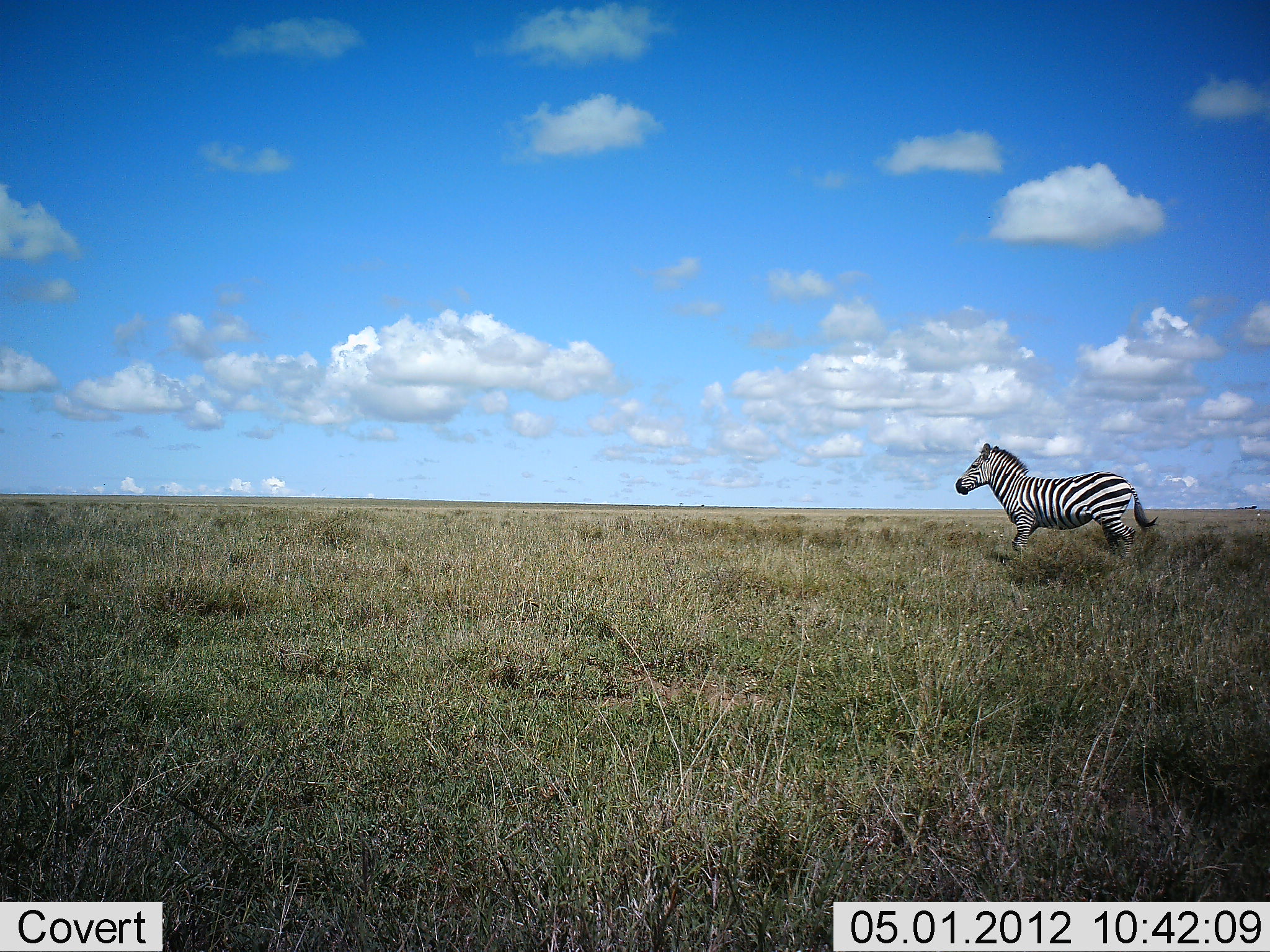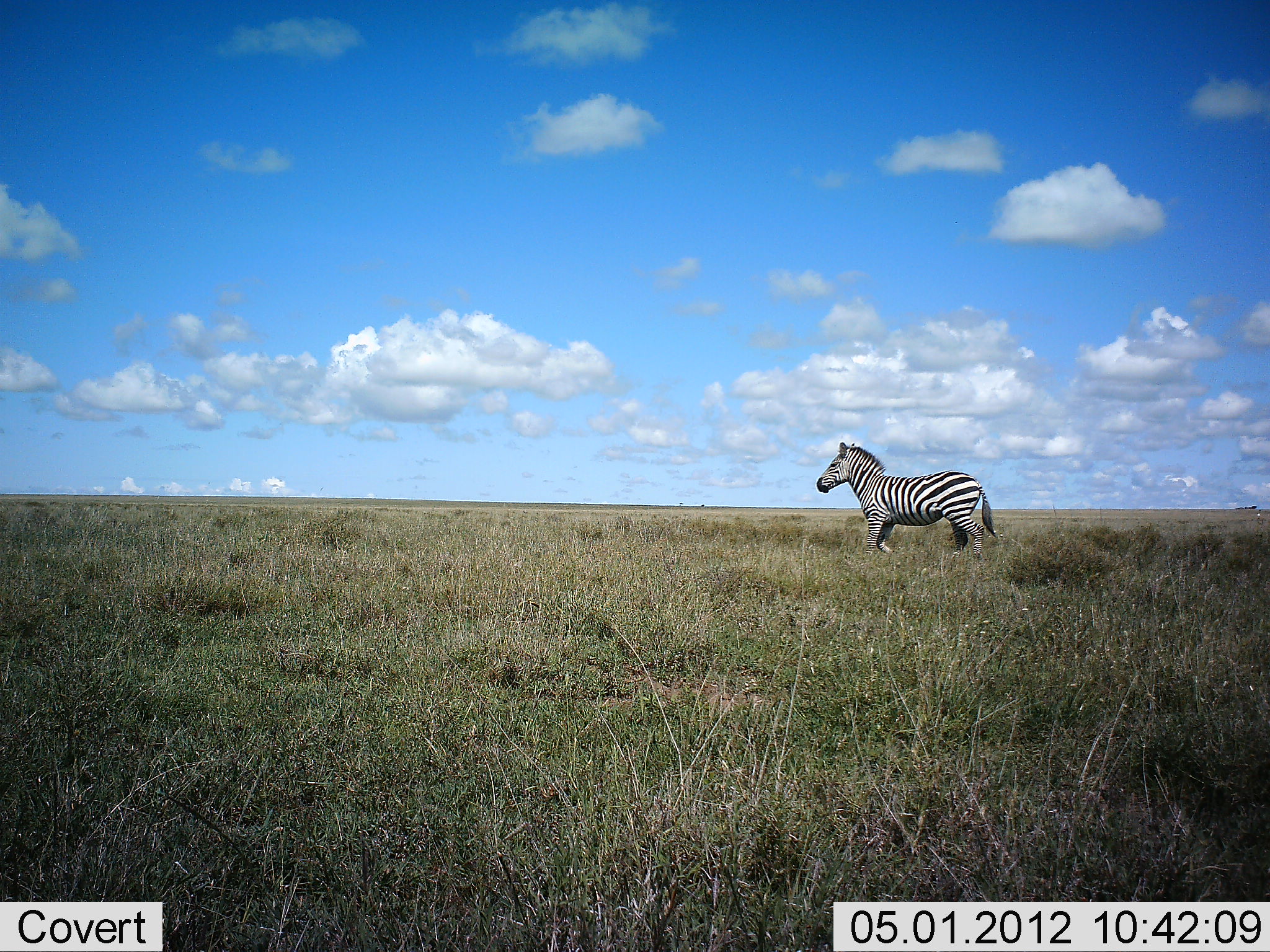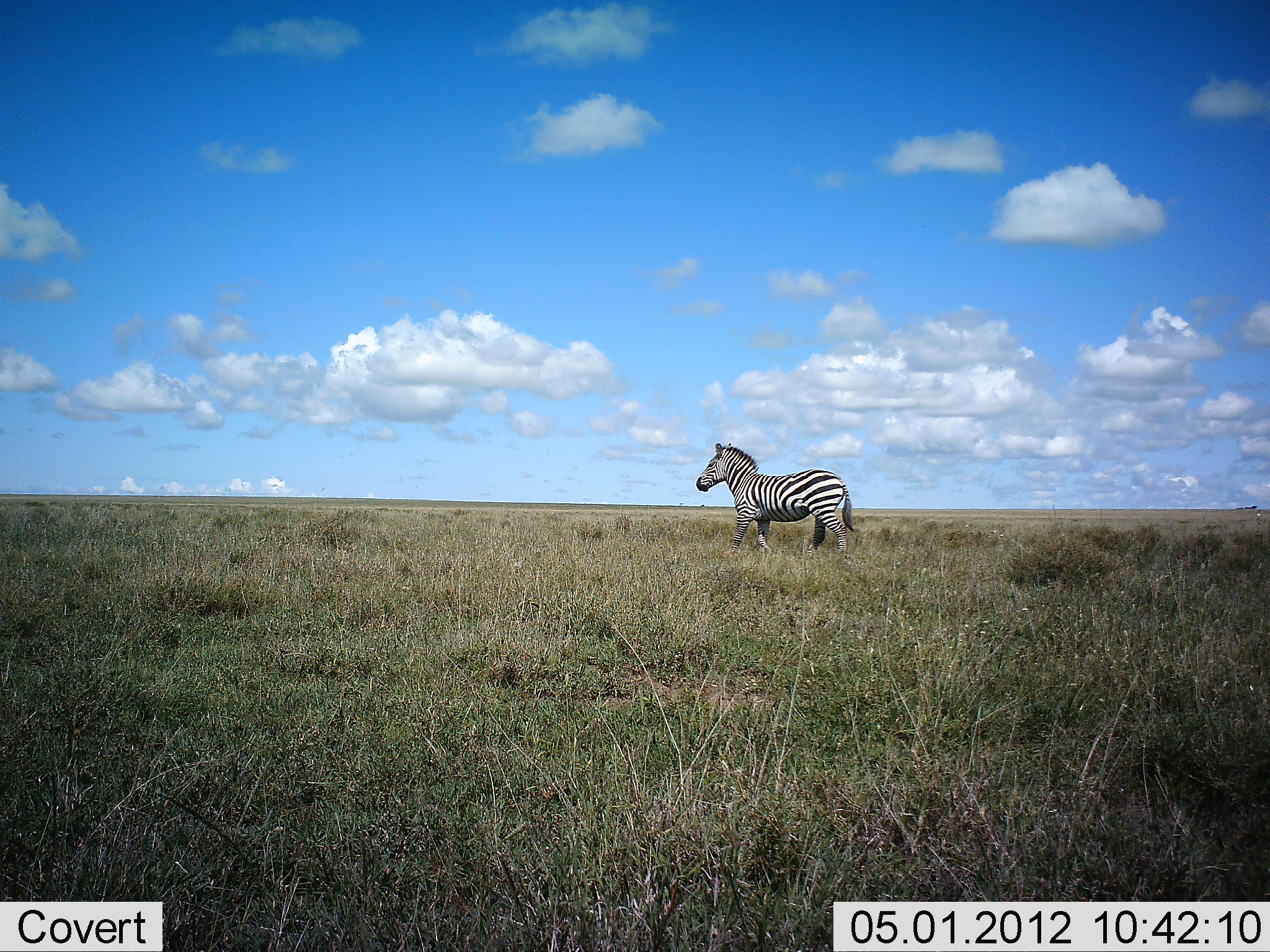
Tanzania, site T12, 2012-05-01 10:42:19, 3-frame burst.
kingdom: Animalia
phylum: Chordata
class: Mammalia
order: Perissodactyla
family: Equidae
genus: Equus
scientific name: Equus quagga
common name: plains zebra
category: zebra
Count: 1.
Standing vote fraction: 0%.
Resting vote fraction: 0%.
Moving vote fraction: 100%.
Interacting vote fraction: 0%.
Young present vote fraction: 0%.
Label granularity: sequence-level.